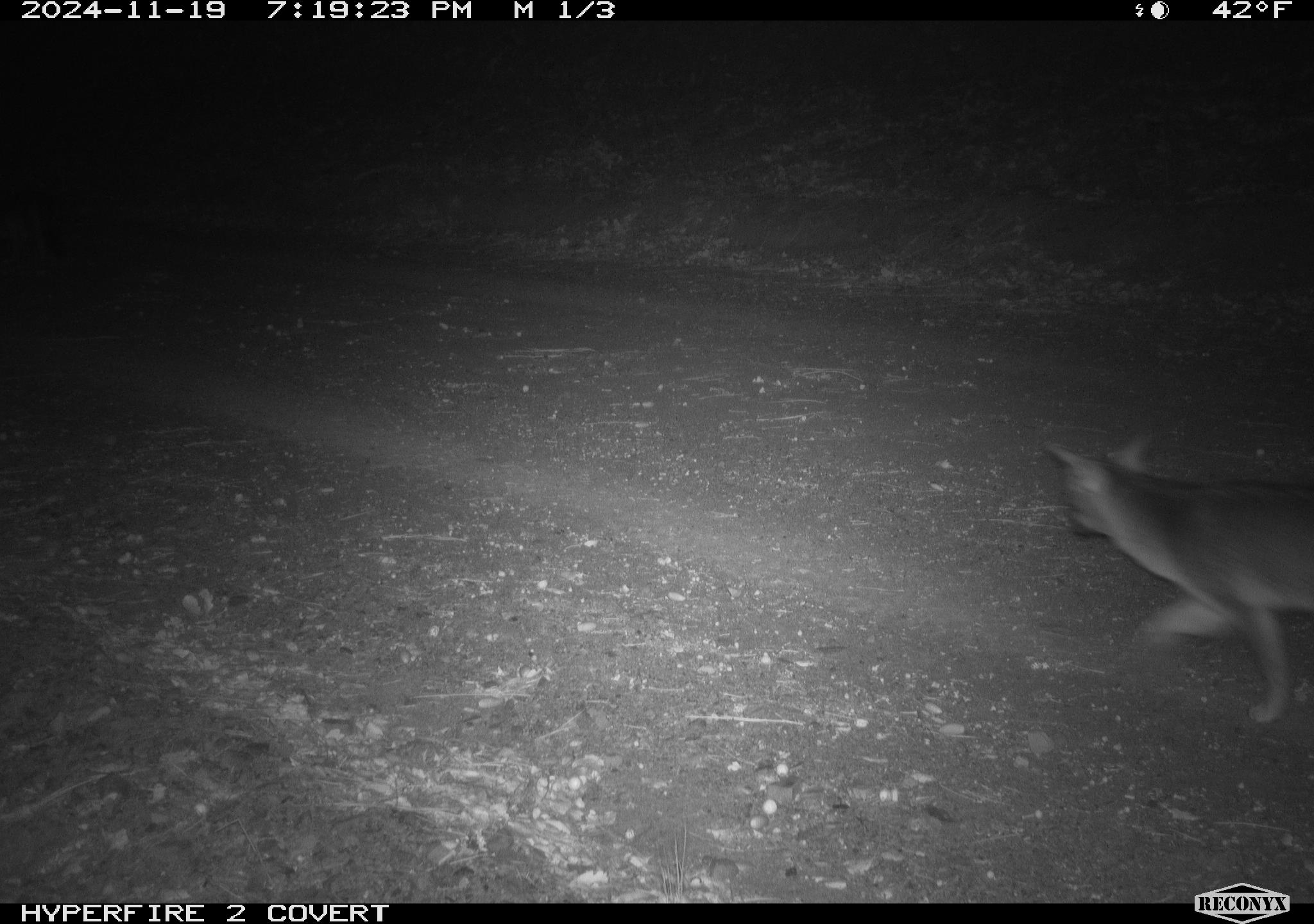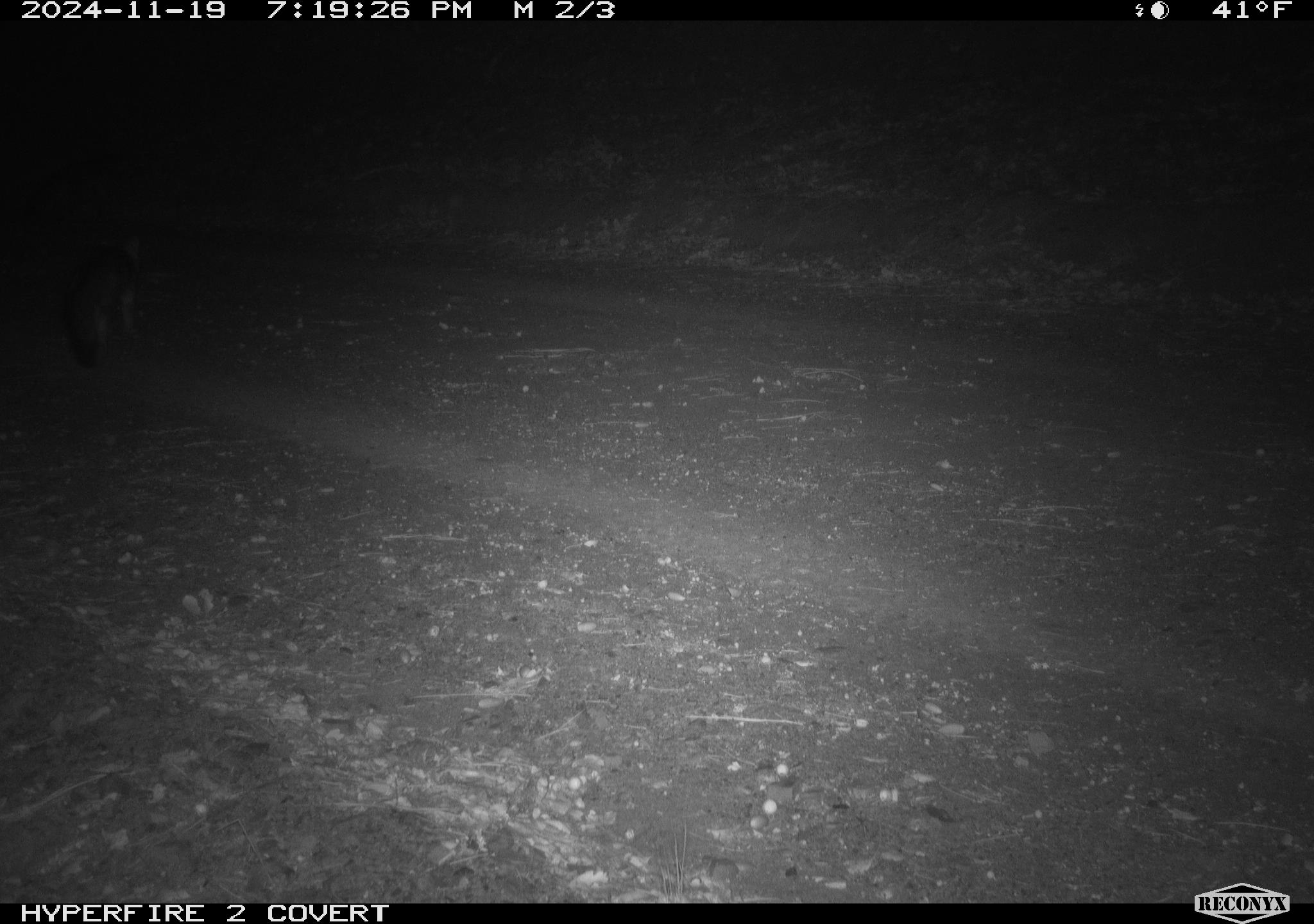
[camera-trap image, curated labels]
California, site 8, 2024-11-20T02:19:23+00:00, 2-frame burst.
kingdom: Animalia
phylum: Chordata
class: Mammalia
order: Carnivora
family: Canidae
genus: Urocyon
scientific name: Urocyon cinereoargenteus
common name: gray fox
Gray fox (Urocyon cinereoargenteus).